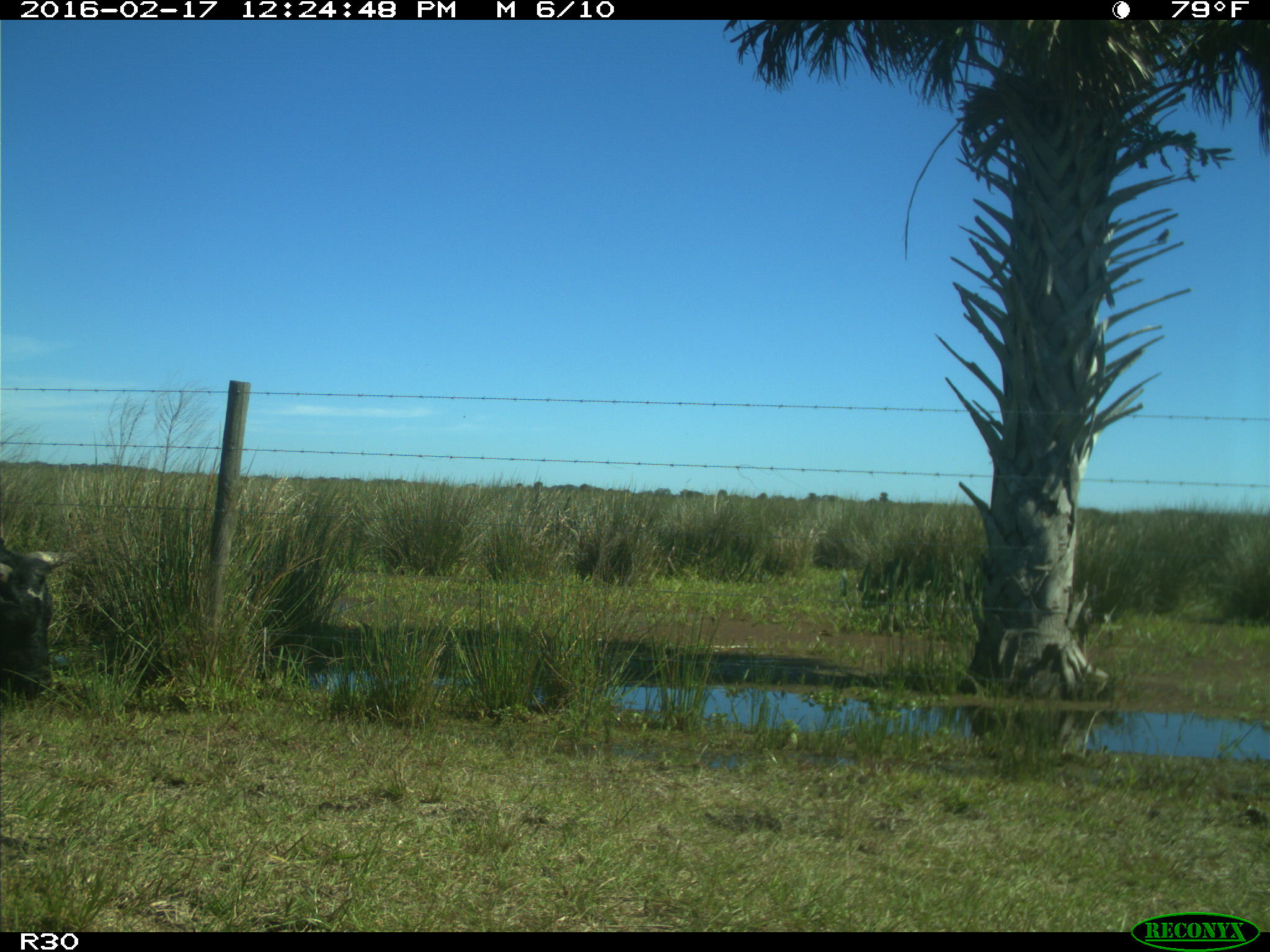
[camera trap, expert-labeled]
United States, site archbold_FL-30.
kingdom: Animalia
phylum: Chordata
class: Mammalia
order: Artiodactyla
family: Bovidae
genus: Bos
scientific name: Bos taurus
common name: domestic cow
Bos taurus (domestic cow).